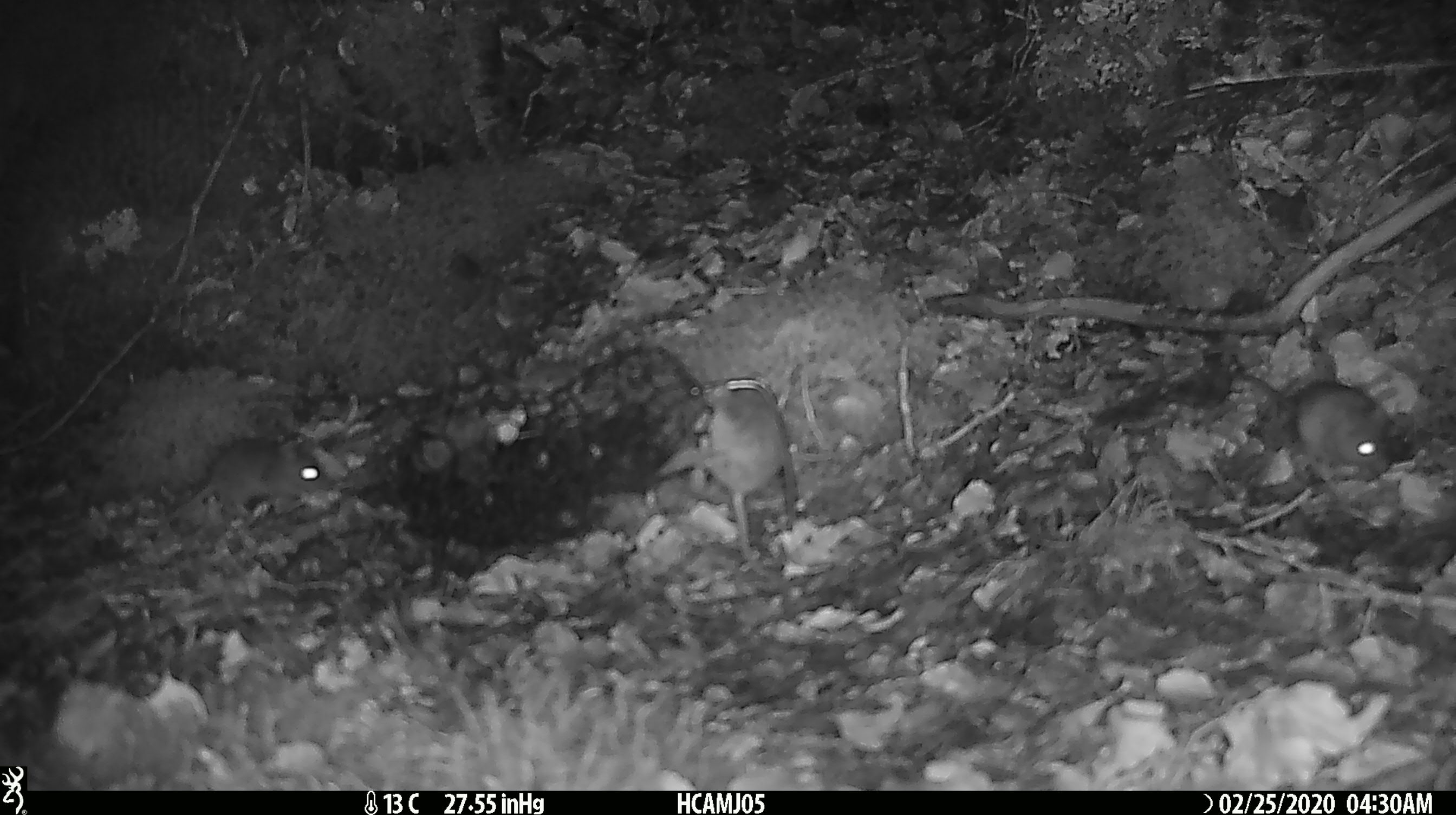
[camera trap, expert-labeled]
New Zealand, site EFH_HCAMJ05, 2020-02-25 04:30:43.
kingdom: Animalia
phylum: Chordata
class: Mammalia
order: Rodentia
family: Muridae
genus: Mus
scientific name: Mus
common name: mouse